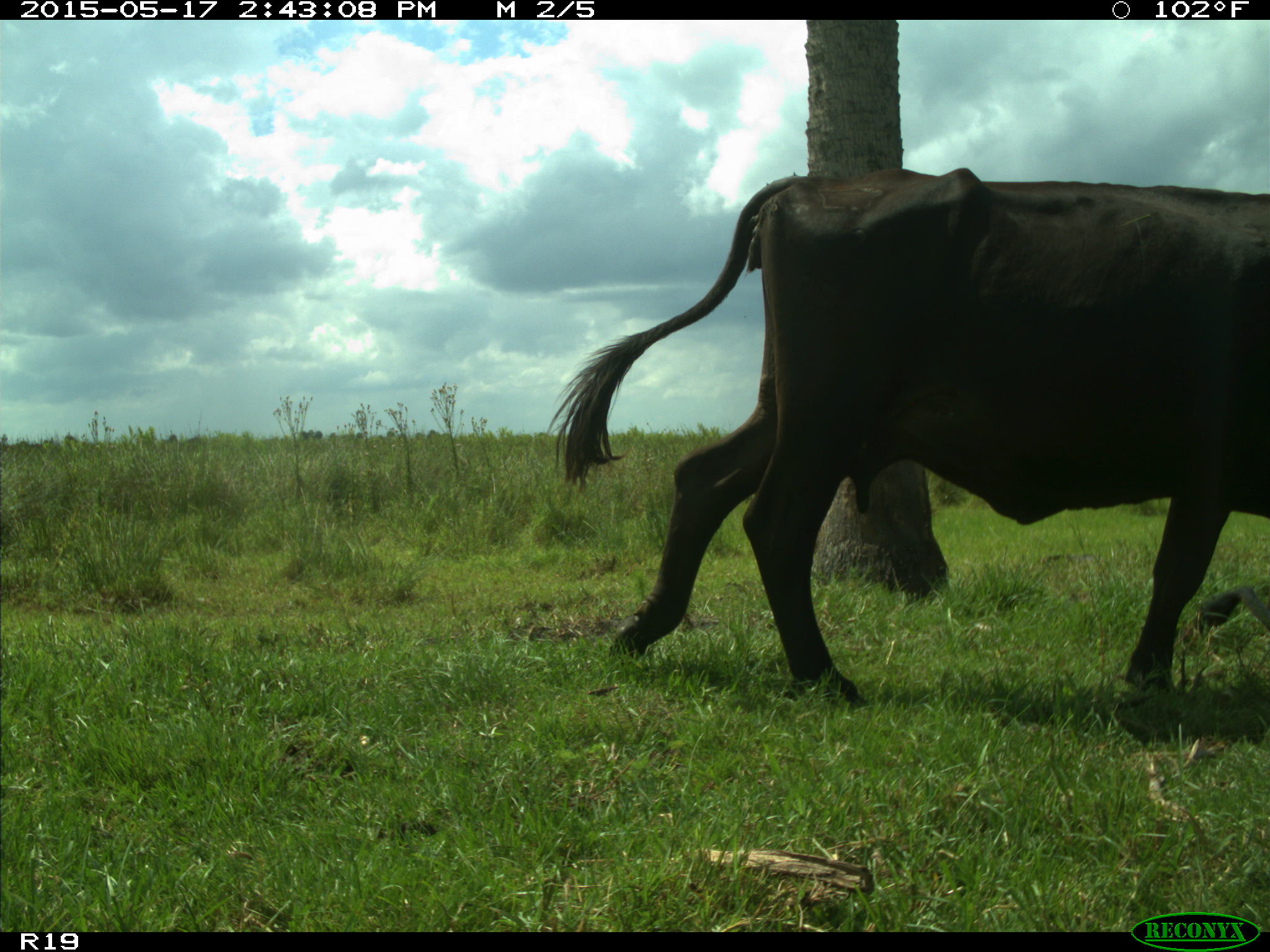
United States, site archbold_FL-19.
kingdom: Animalia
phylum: Chordata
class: Mammalia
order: Artiodactyla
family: Bovidae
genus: Bos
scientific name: Bos taurus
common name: domestic cow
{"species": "Bos taurus (domestic cow)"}